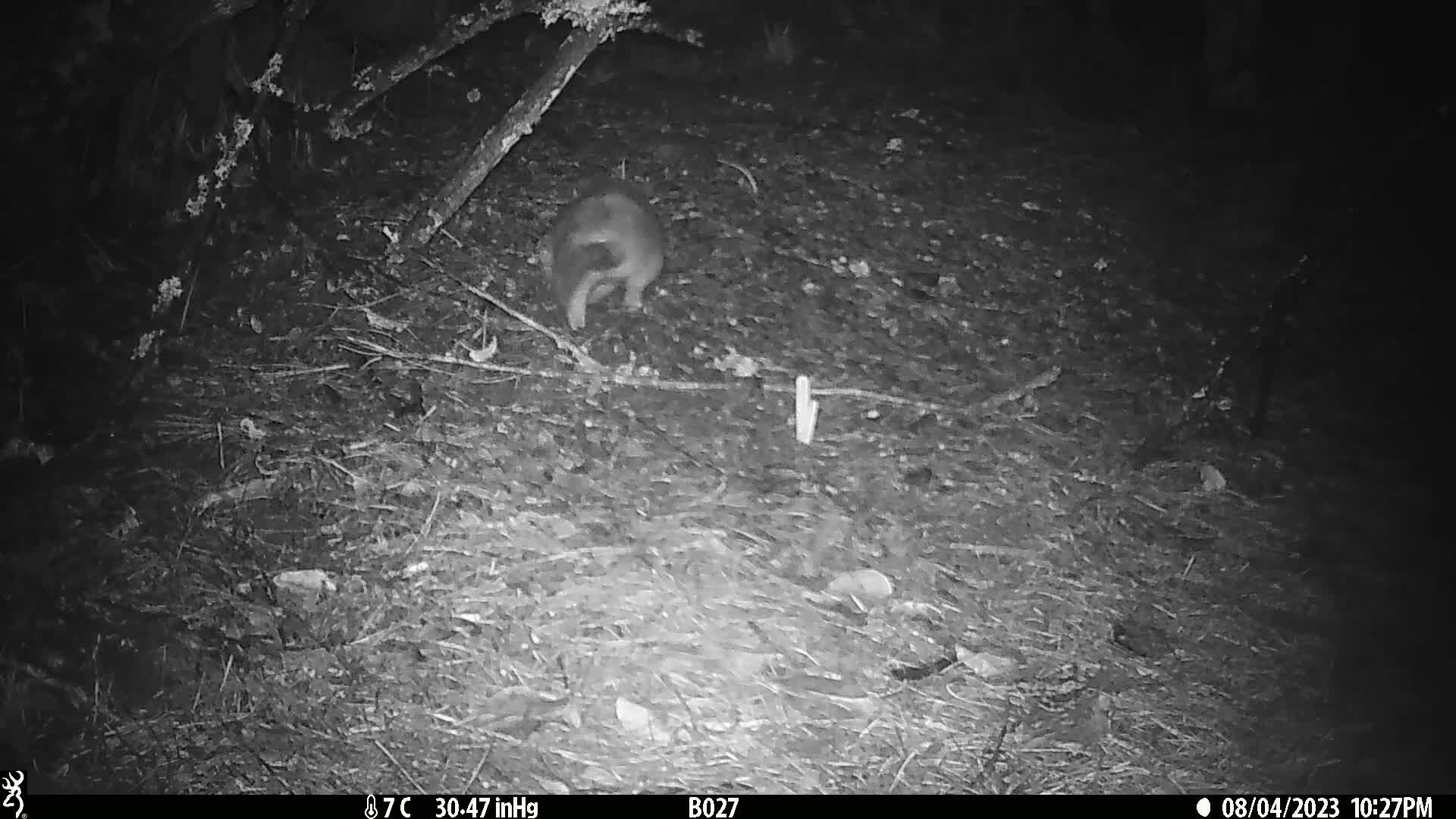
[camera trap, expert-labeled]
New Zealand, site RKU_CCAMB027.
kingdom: Animalia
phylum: Chordata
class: Mammalia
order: Diprotodontia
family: Phalangeridae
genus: Trichosurus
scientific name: Trichosurus vulpecula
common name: common brushtail possum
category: possum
Possum (common brushtail possum) (Trichosurus vulpecula).